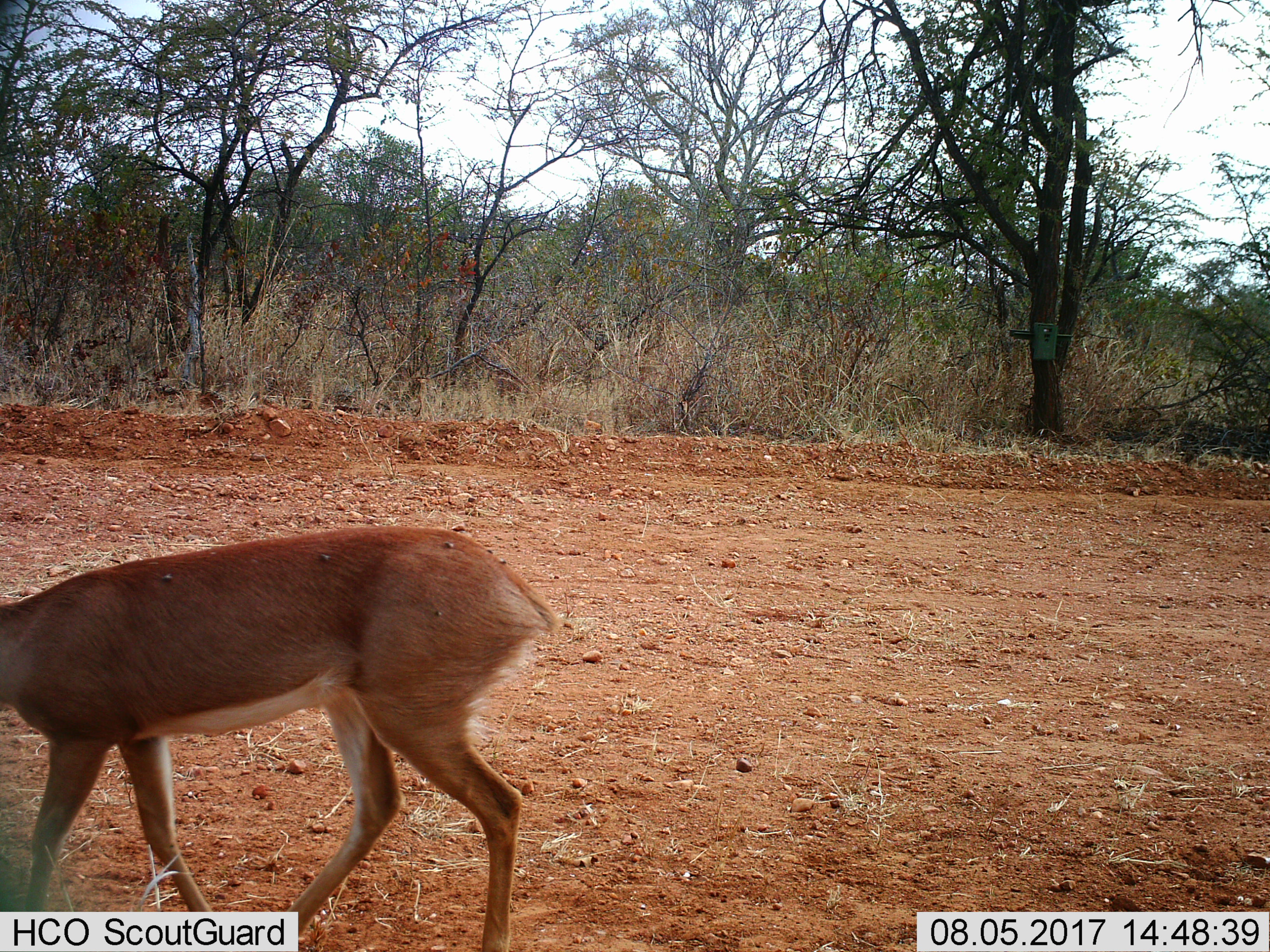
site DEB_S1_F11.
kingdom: Animalia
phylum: Chordata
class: Mammalia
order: Artiodactyla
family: Bovidae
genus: Raphicerus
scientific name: Raphicerus campestris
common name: steenbok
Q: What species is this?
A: Steenbok (Raphicerus campestris).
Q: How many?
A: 1.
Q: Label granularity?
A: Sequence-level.